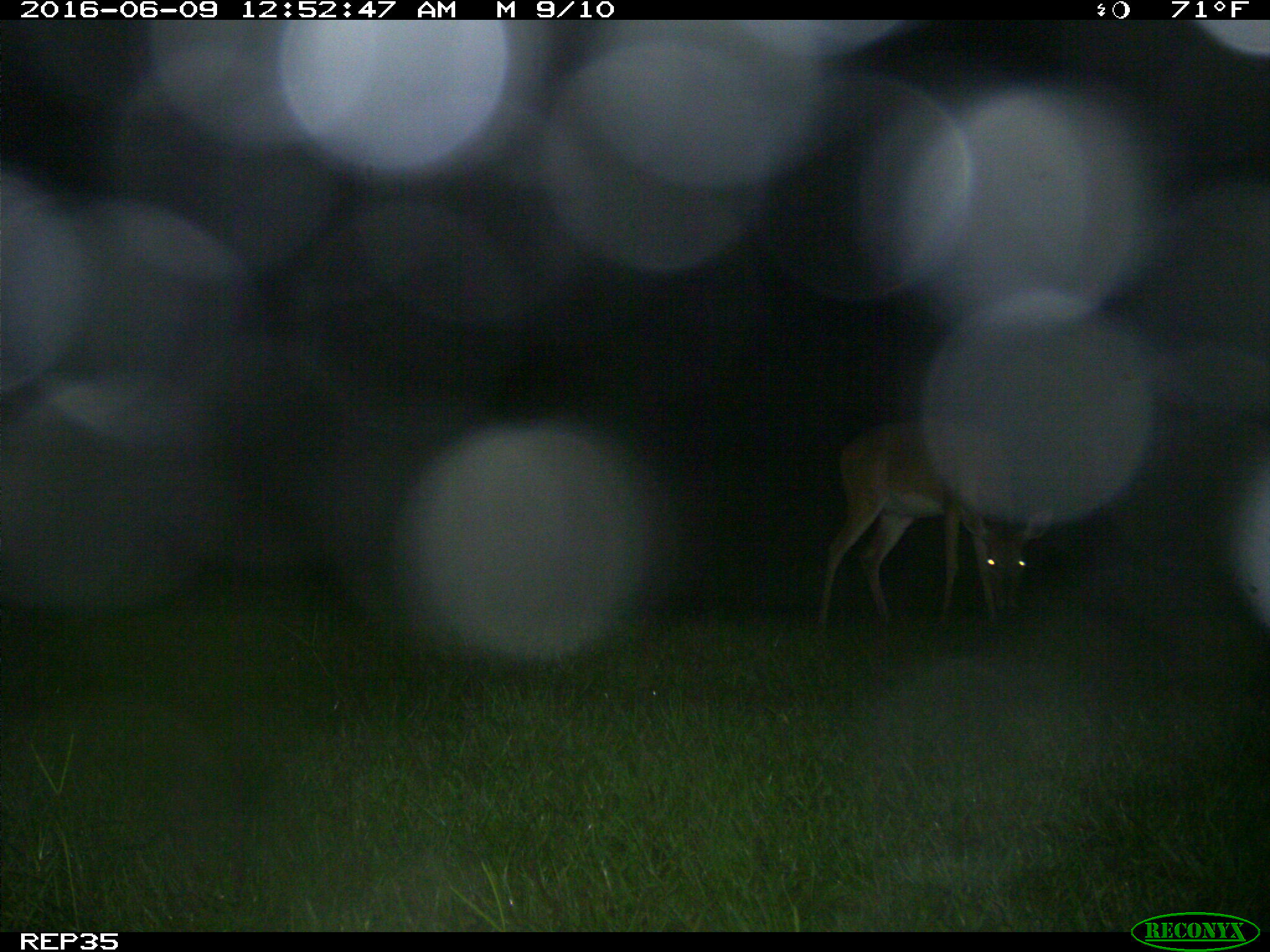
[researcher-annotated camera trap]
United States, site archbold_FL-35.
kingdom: Animalia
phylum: Chordata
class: Mammalia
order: Artiodactyla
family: Cervidae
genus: Odocoileus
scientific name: Odocoileus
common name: deer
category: unidentified deer